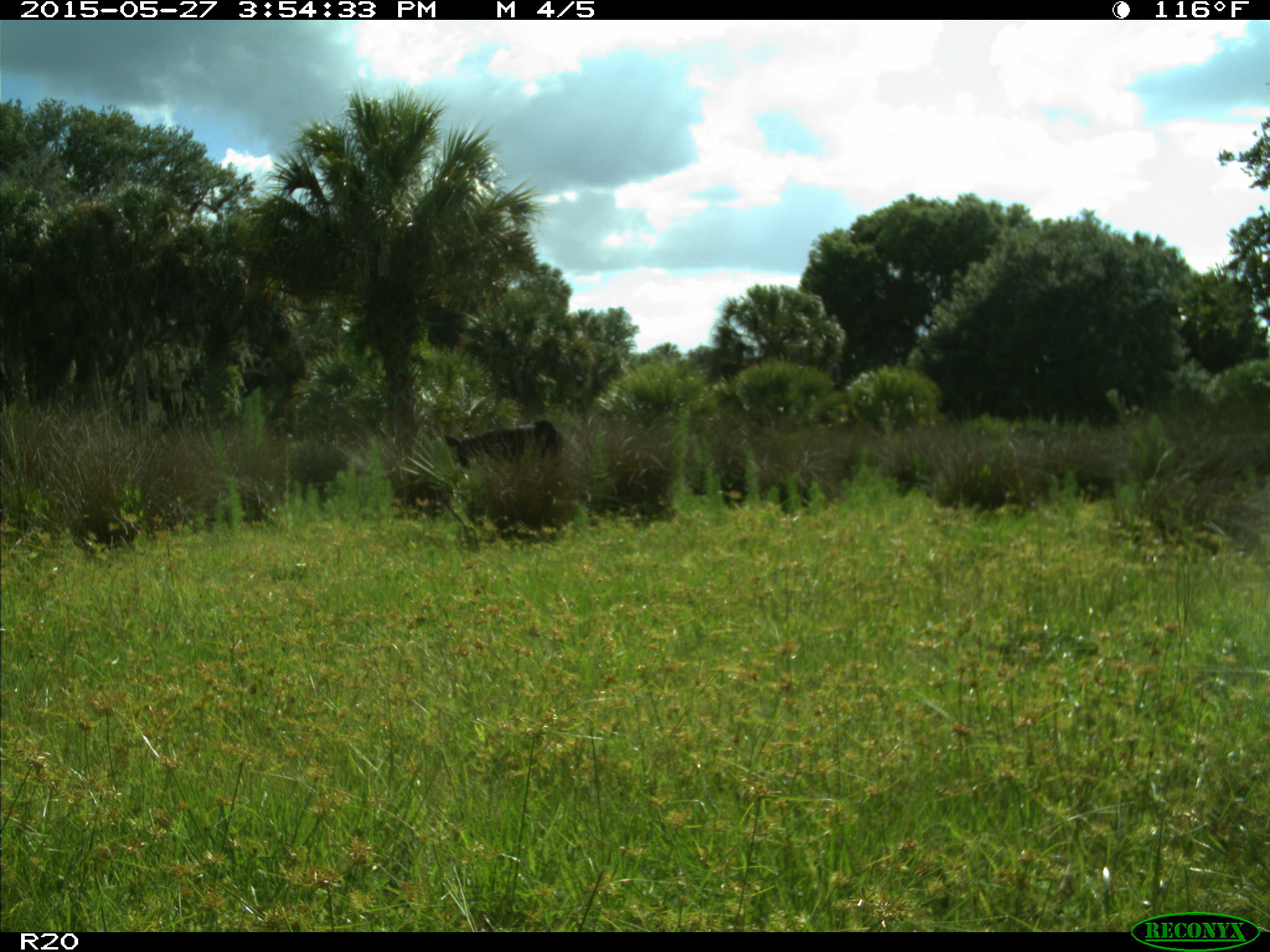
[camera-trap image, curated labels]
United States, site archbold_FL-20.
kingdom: Animalia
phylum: Chordata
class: Mammalia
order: Artiodactyla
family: Bovidae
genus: Bos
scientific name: Bos taurus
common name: domestic cow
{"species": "Bos taurus (domestic cow)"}